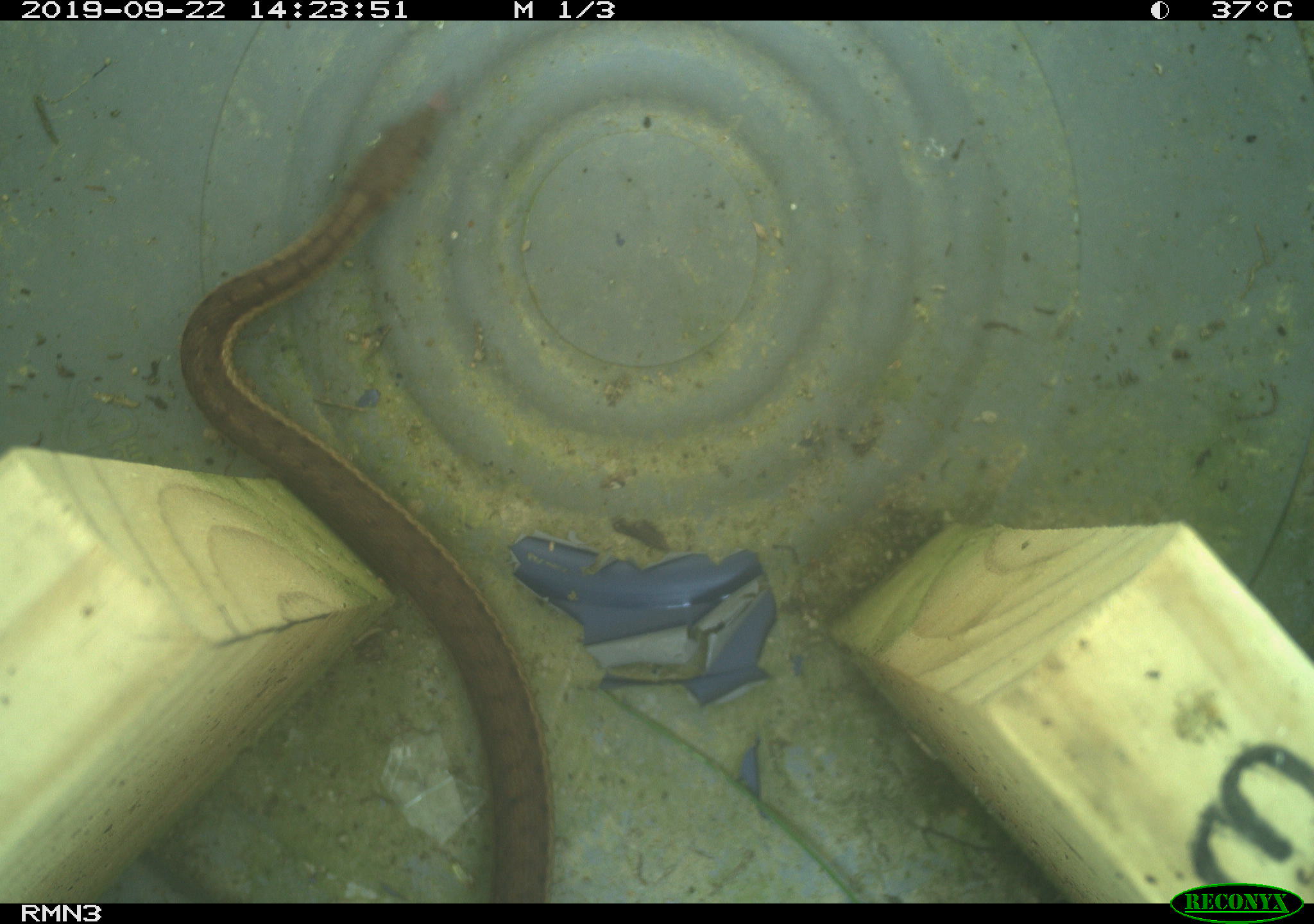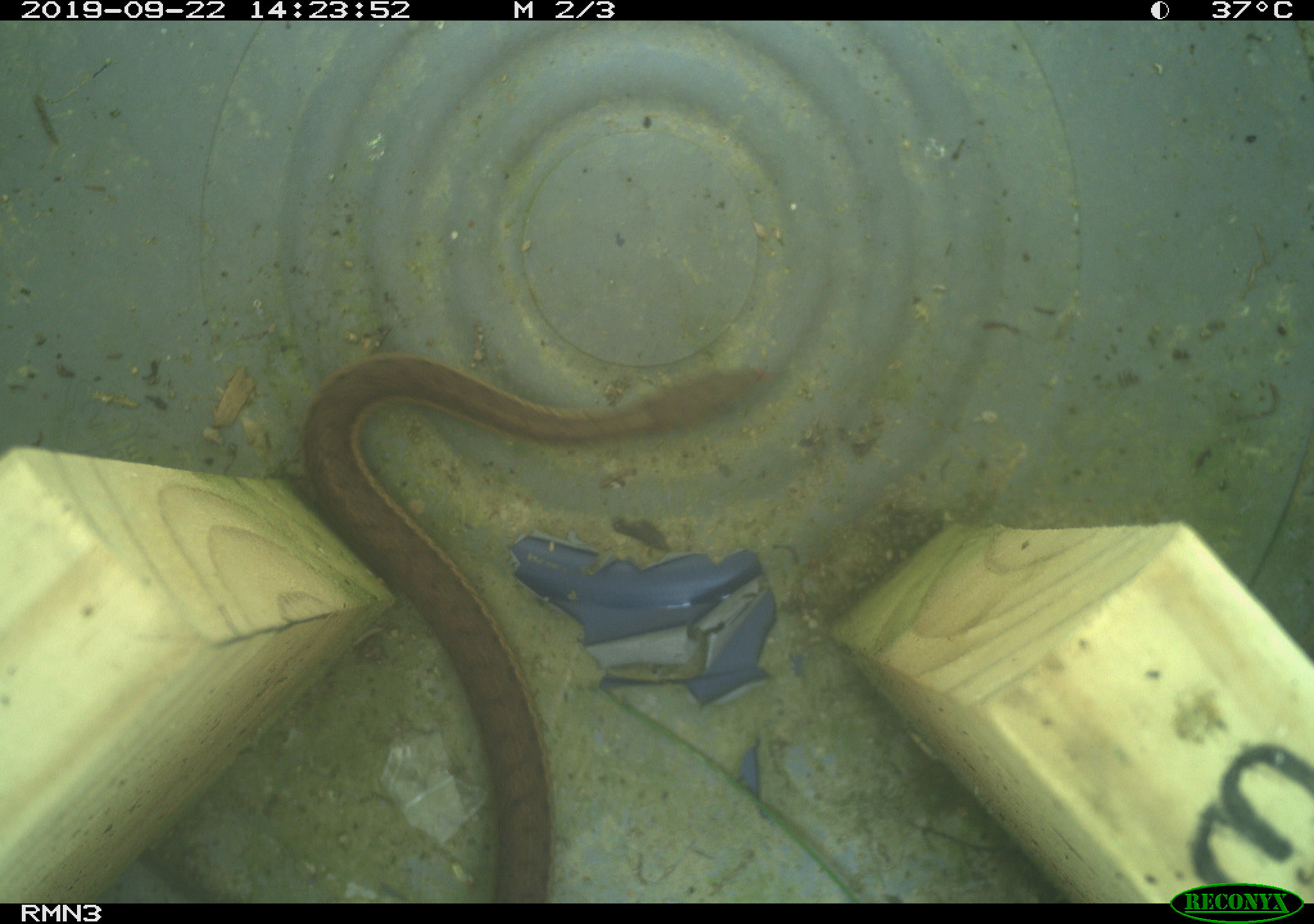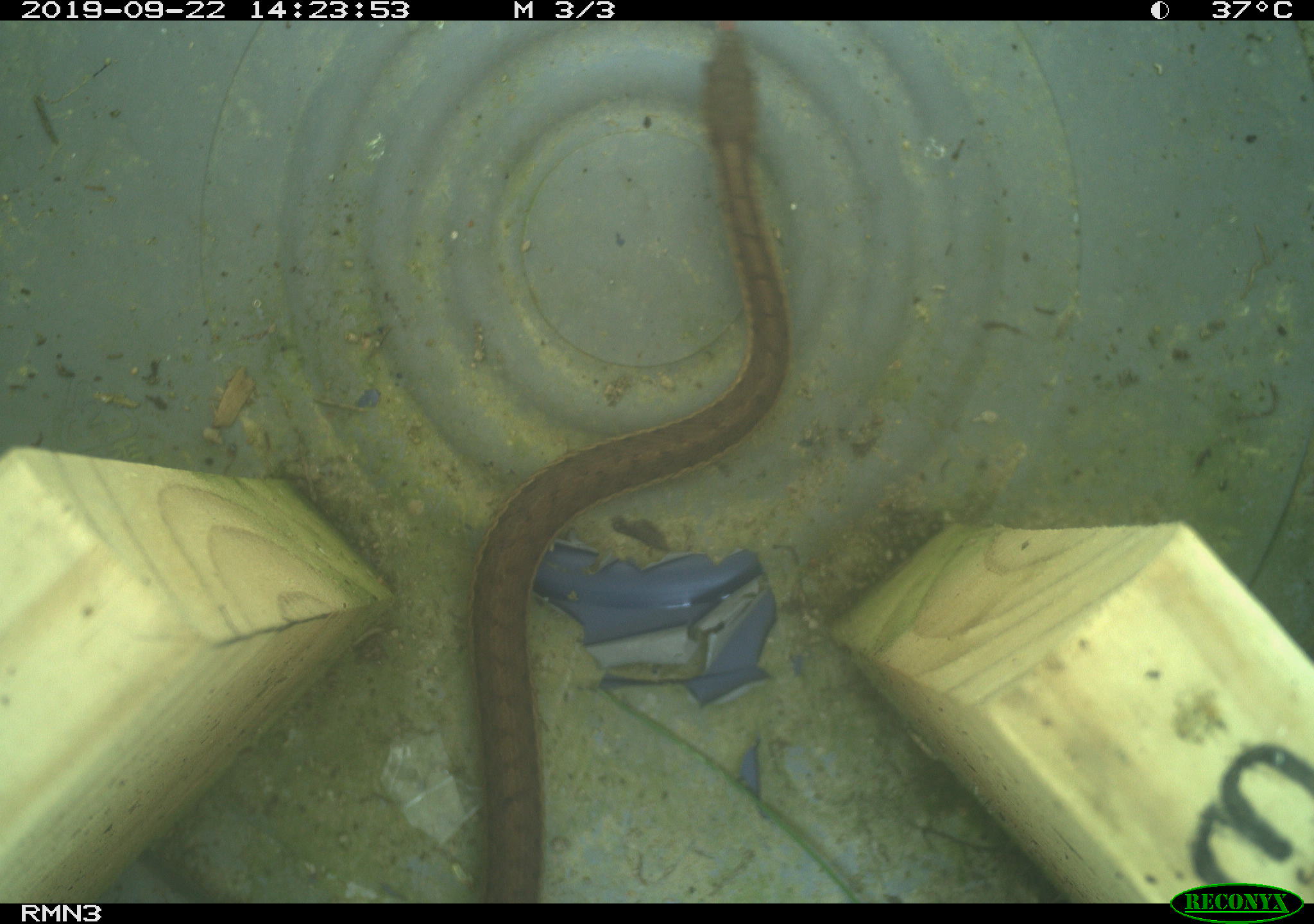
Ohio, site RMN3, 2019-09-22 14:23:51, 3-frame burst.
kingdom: Animalia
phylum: Chordata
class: Reptilia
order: Squamata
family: Colubridae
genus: Thamnophis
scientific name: Thamnophis sirtalis sirtalis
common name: eastern gartersnake